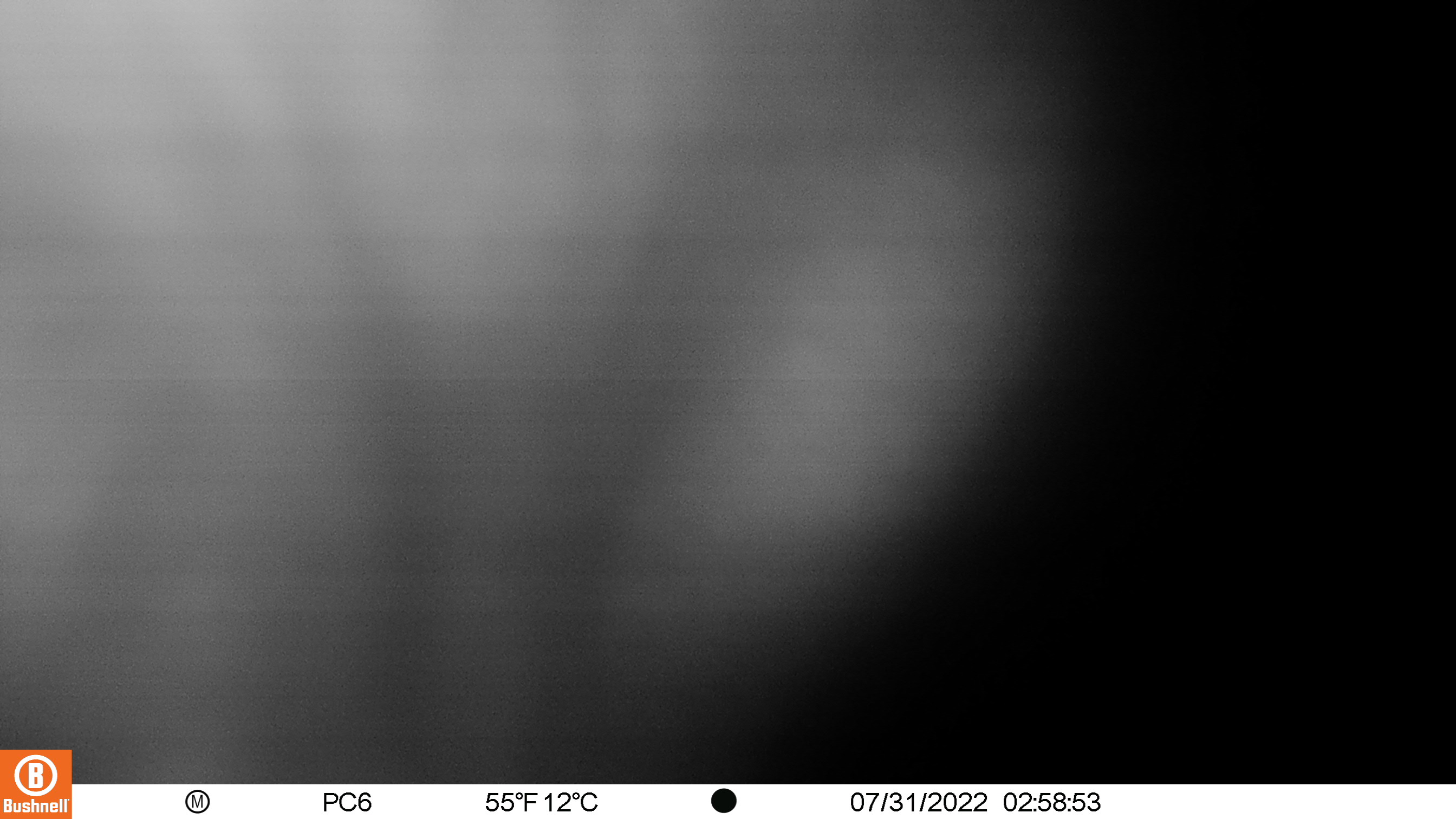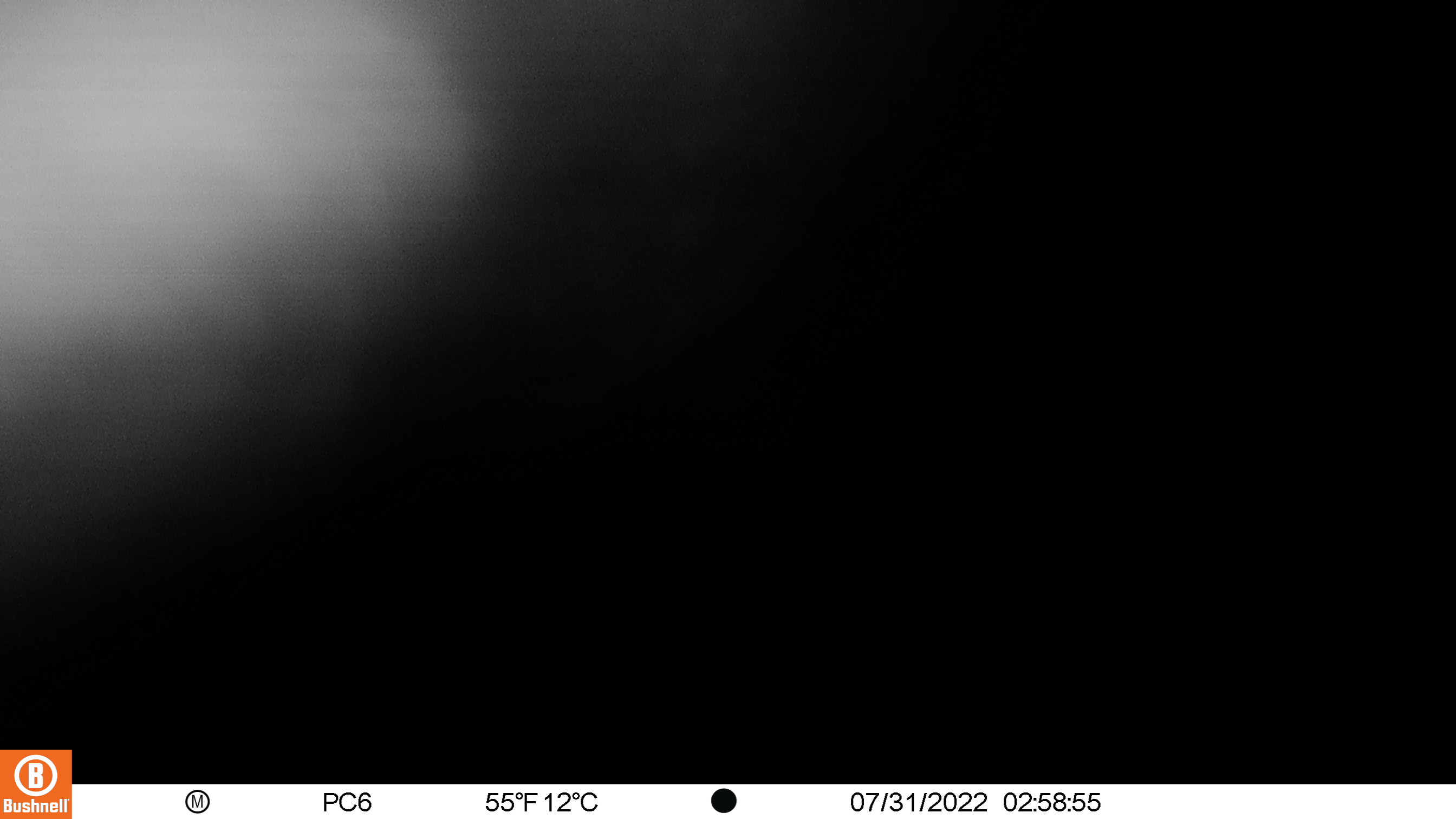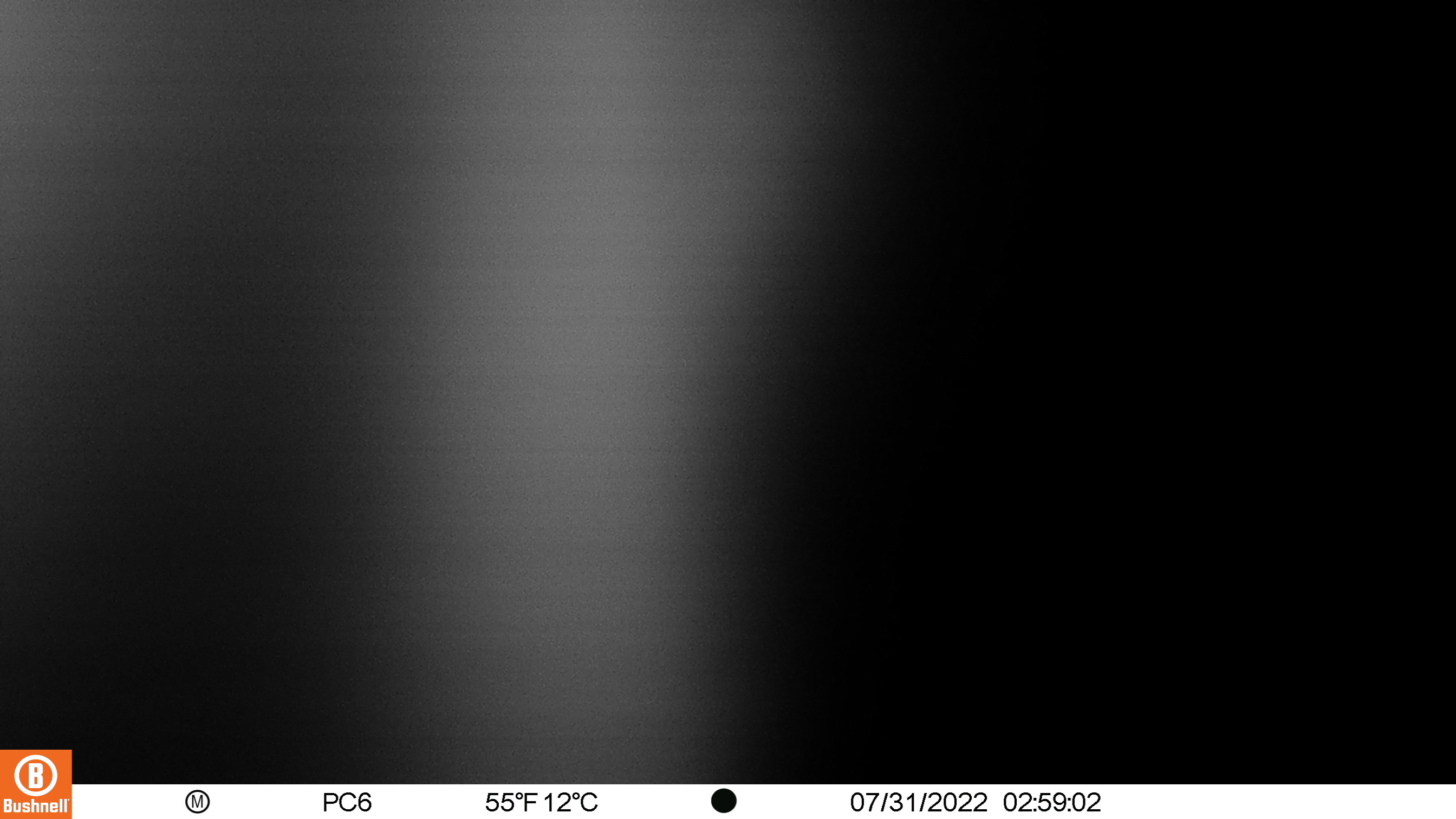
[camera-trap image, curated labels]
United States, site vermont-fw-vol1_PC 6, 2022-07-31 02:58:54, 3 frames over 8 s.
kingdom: Animalia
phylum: Chordata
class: Mammalia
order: Artiodactyla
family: Cervidae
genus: Alces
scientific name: Alces alces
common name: moose